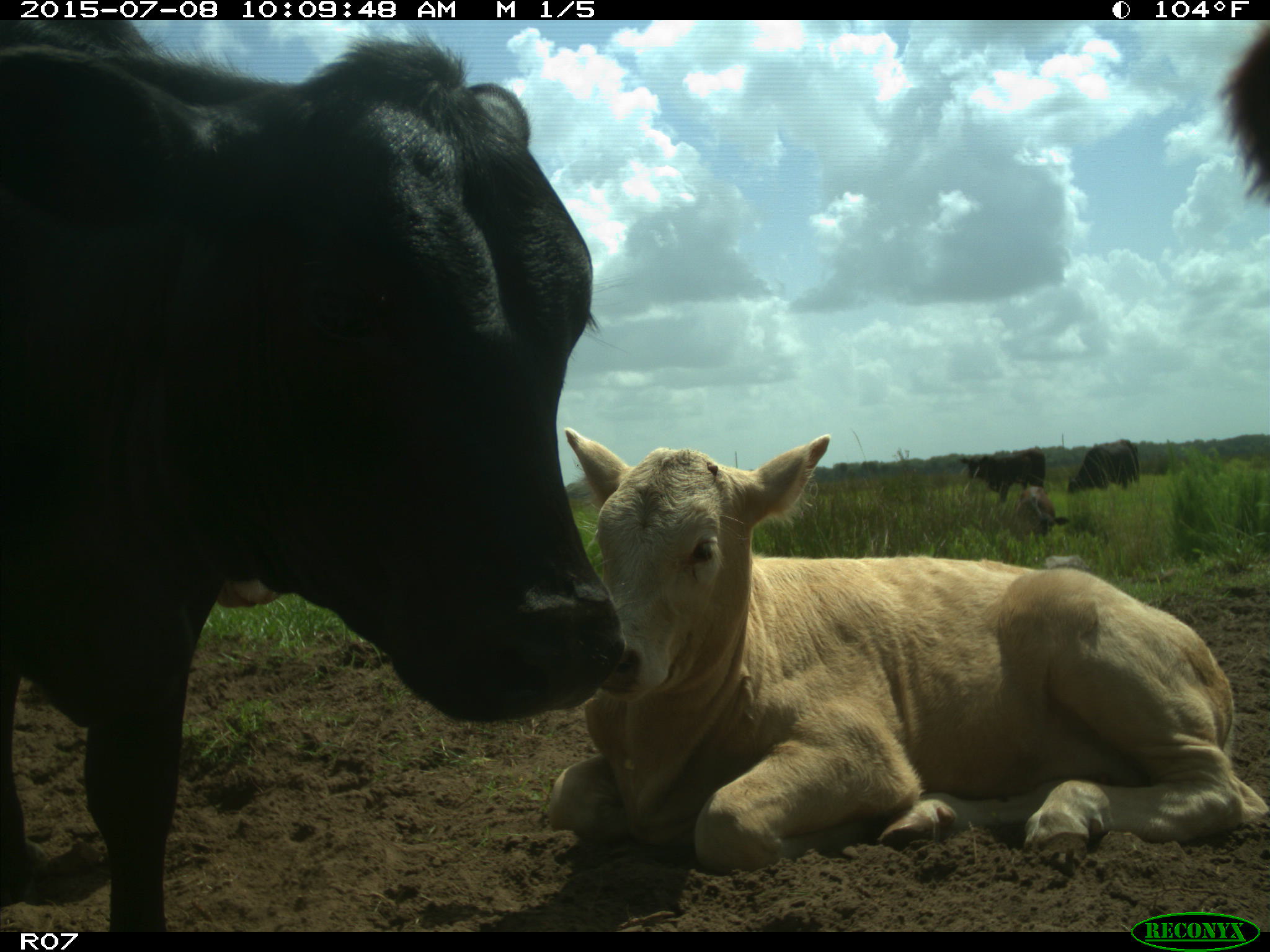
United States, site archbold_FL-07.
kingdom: Animalia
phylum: Chordata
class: Mammalia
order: Artiodactyla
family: Bovidae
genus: Bos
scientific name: Bos taurus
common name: domestic cow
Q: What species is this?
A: Bos taurus (domestic cow).